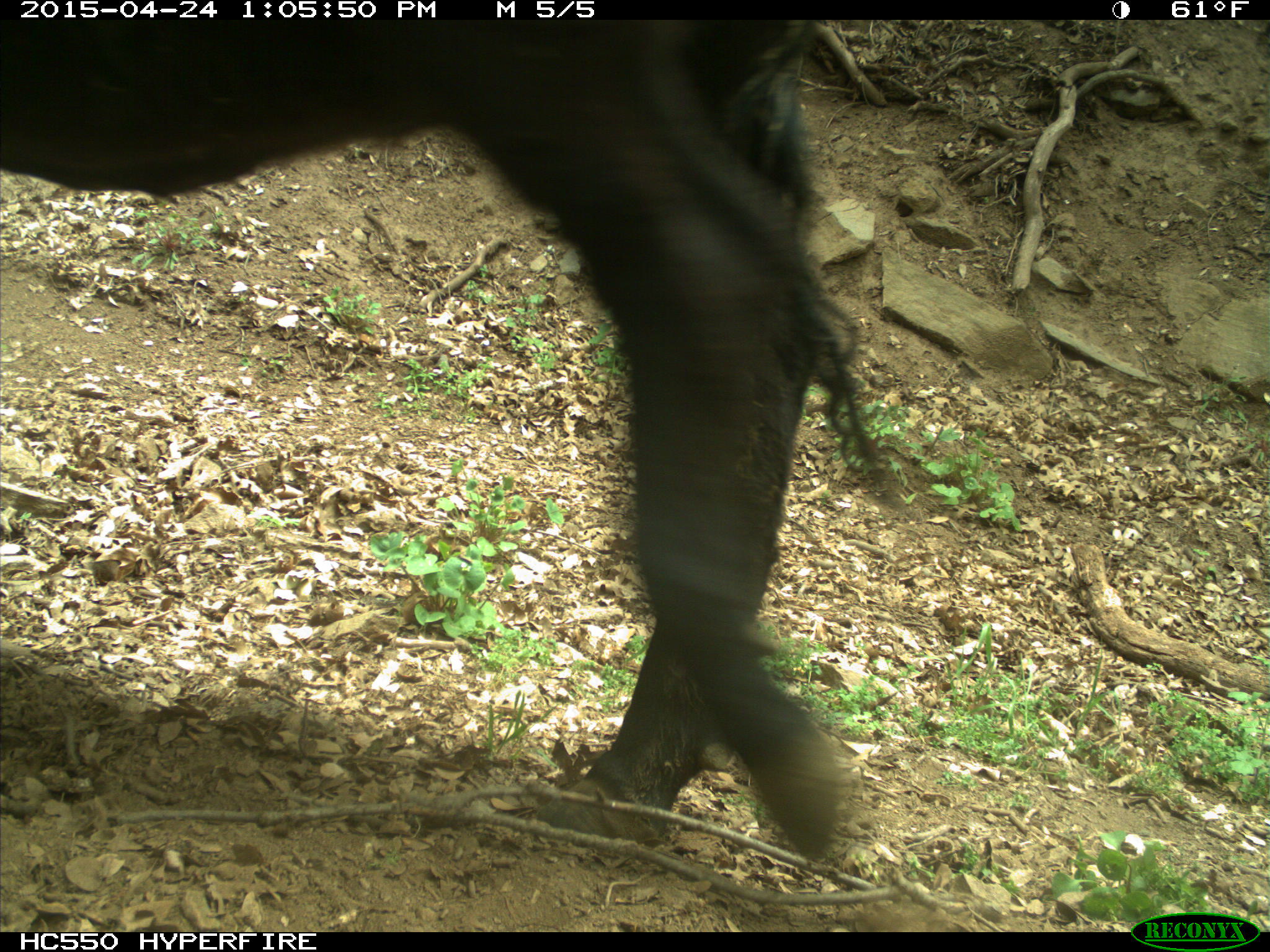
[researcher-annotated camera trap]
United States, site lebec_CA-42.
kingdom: Animalia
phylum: Chordata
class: Mammalia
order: Artiodactyla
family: Bovidae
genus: Bos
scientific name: Bos taurus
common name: domestic cow